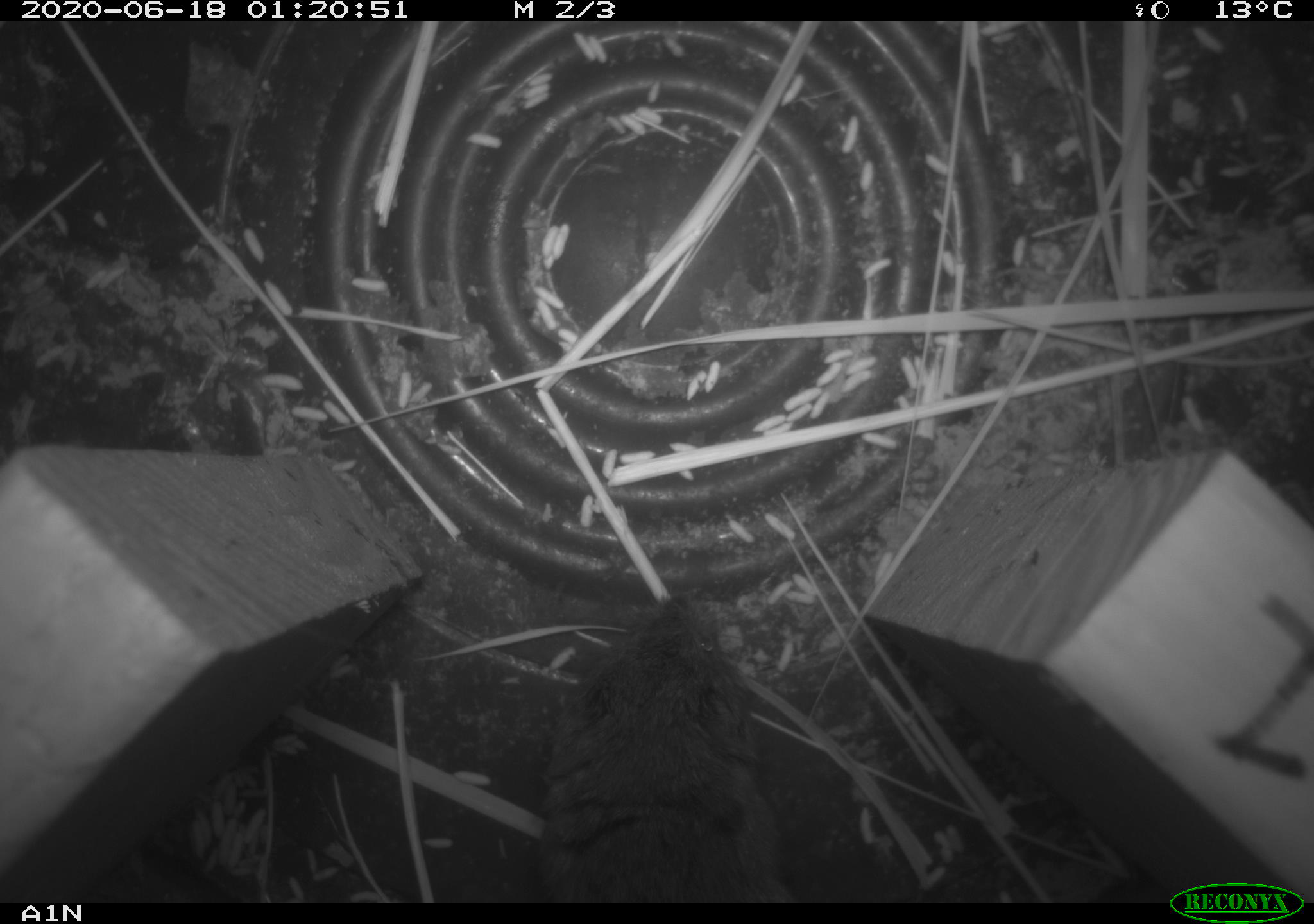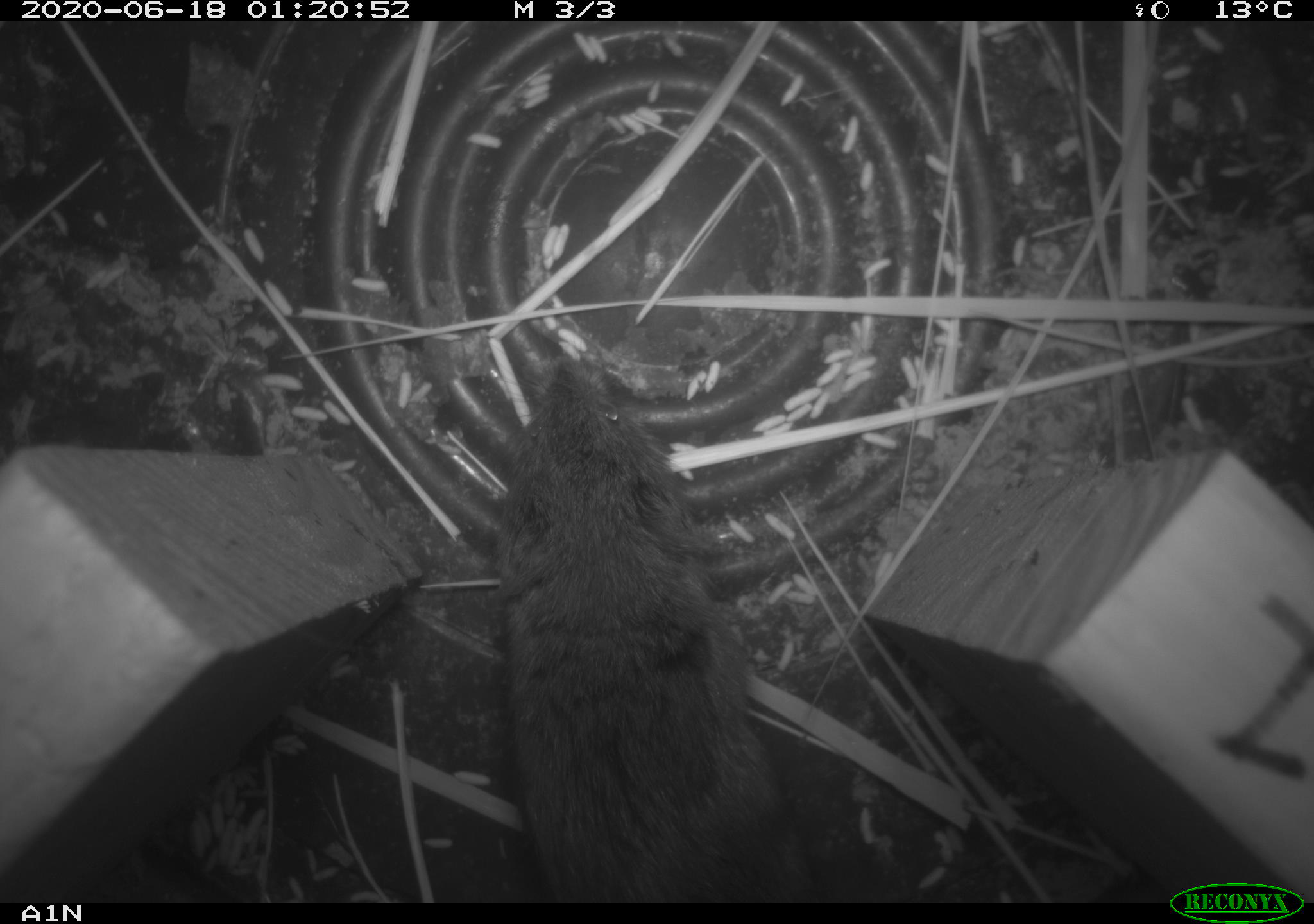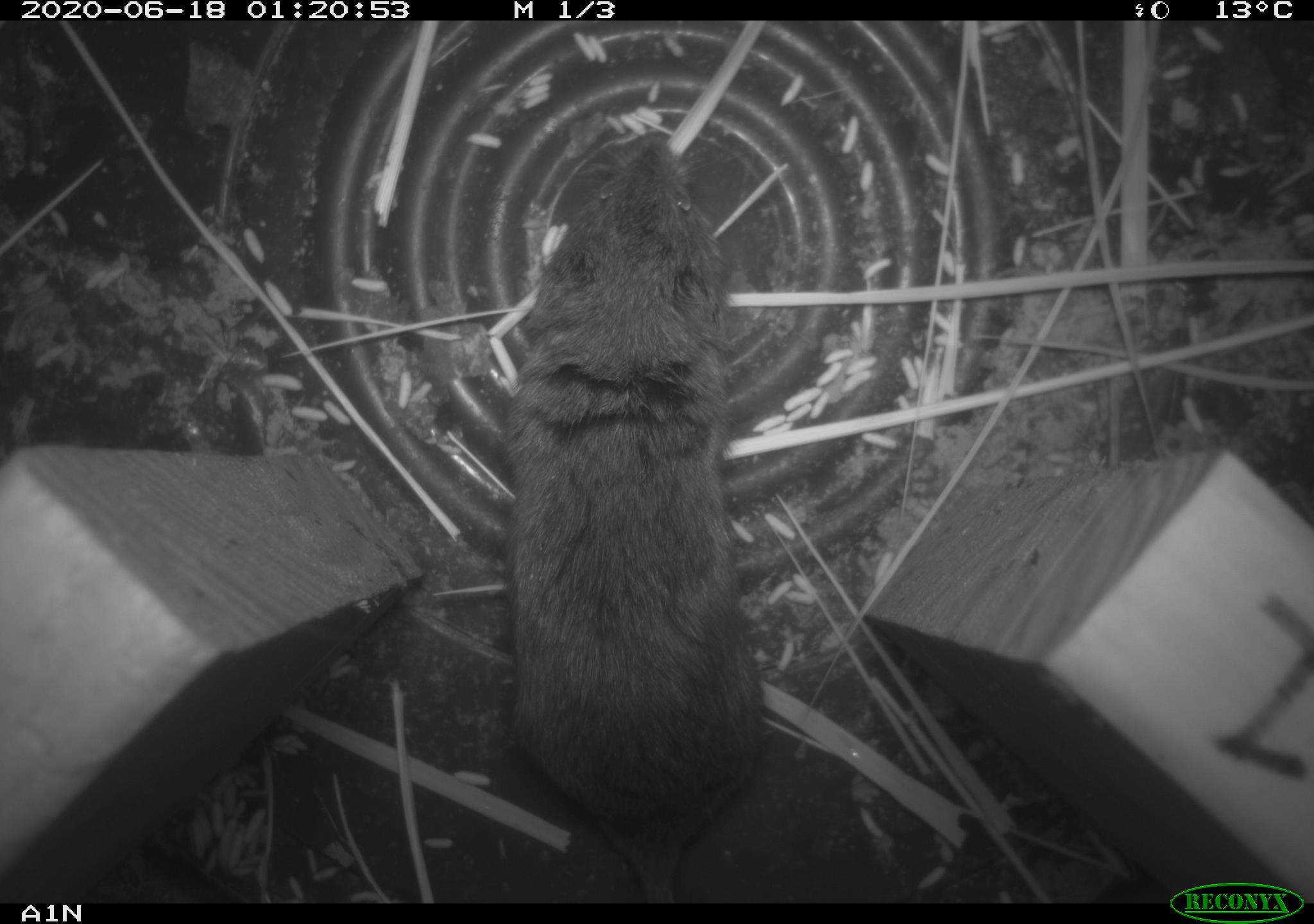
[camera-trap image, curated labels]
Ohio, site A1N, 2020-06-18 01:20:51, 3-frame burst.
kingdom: Animalia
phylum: Chordata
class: Mammalia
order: Rodentia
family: Cricetidae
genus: Microtus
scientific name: Microtus pennsylvanicus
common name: meadow vole